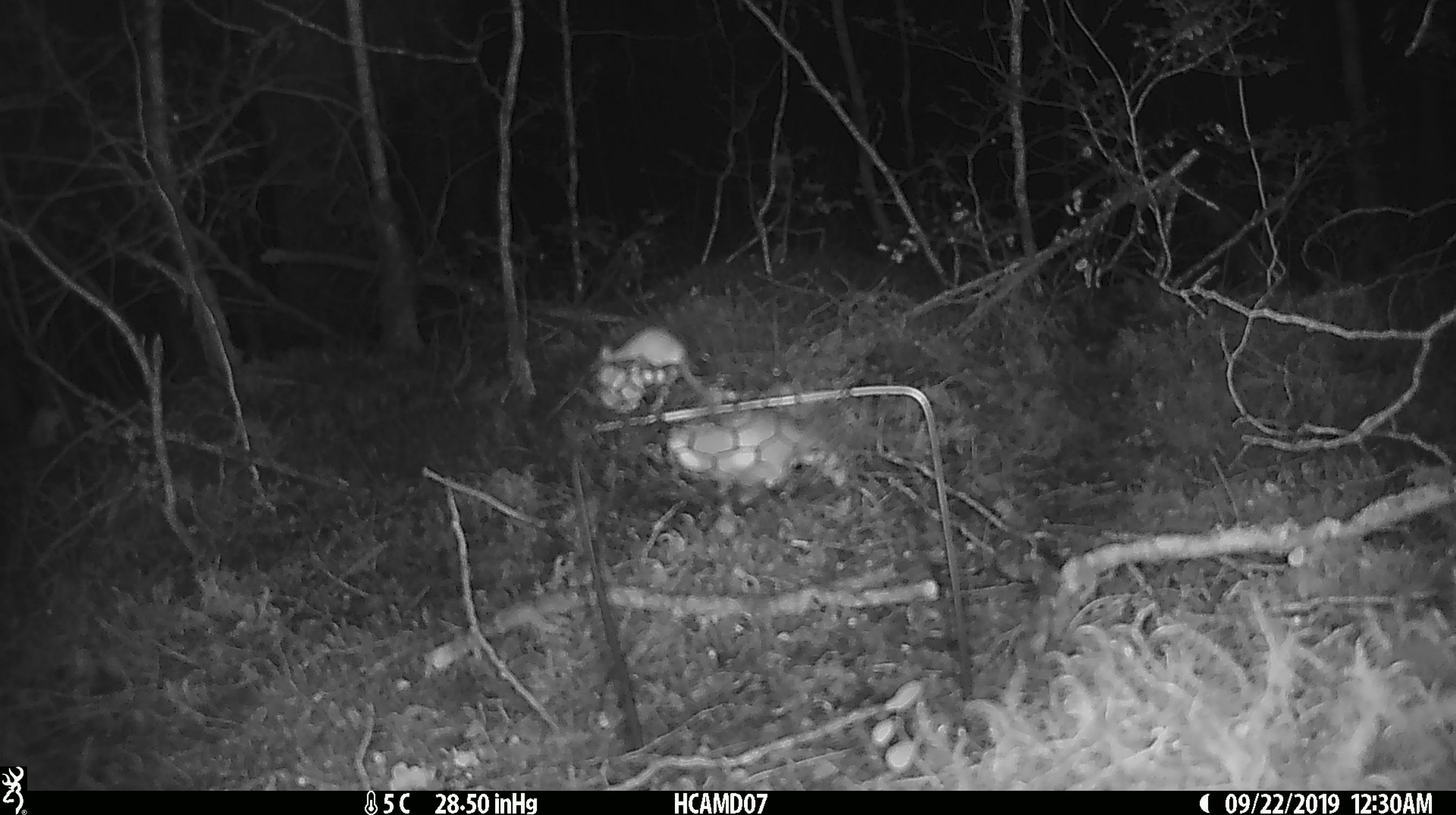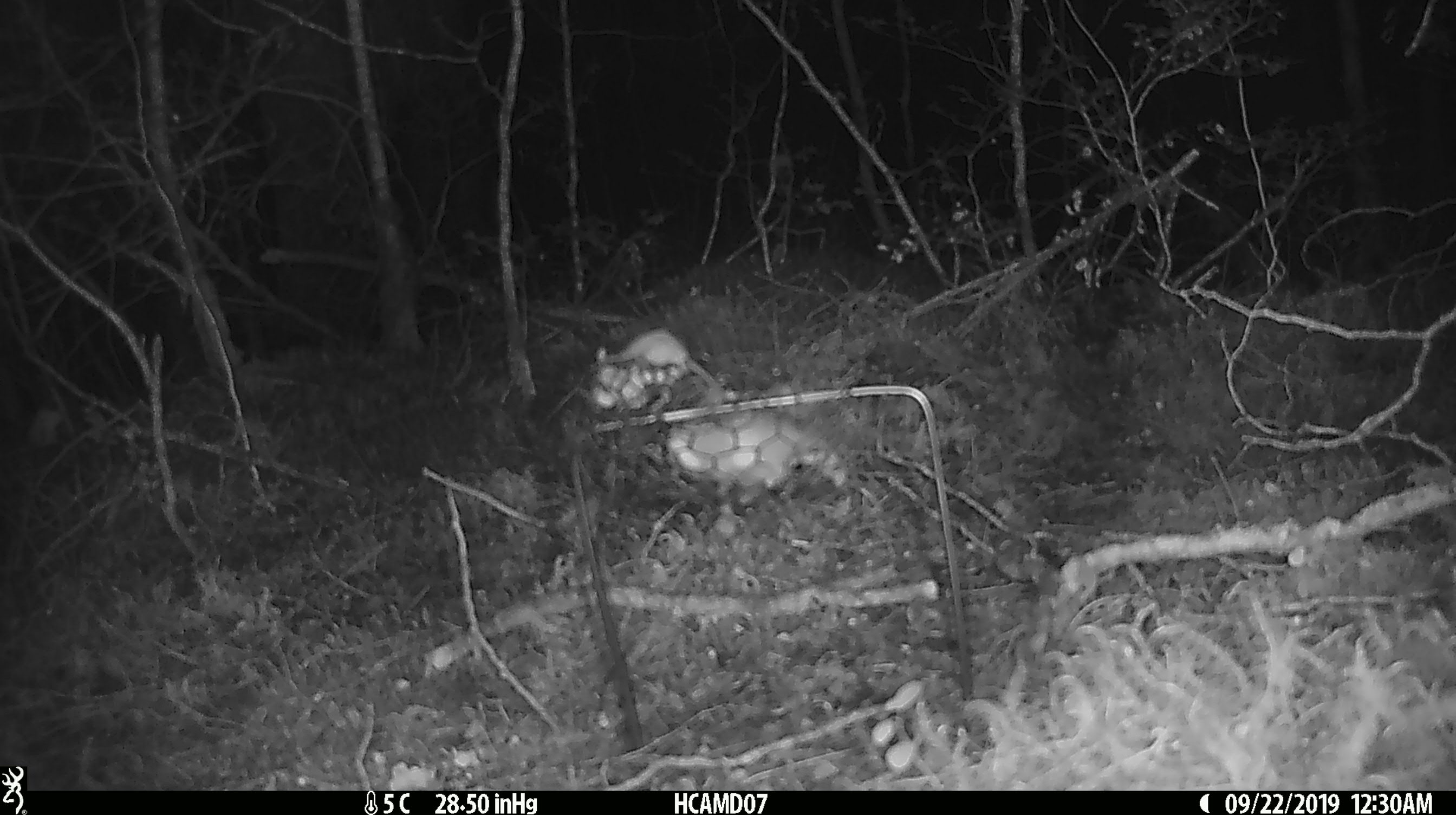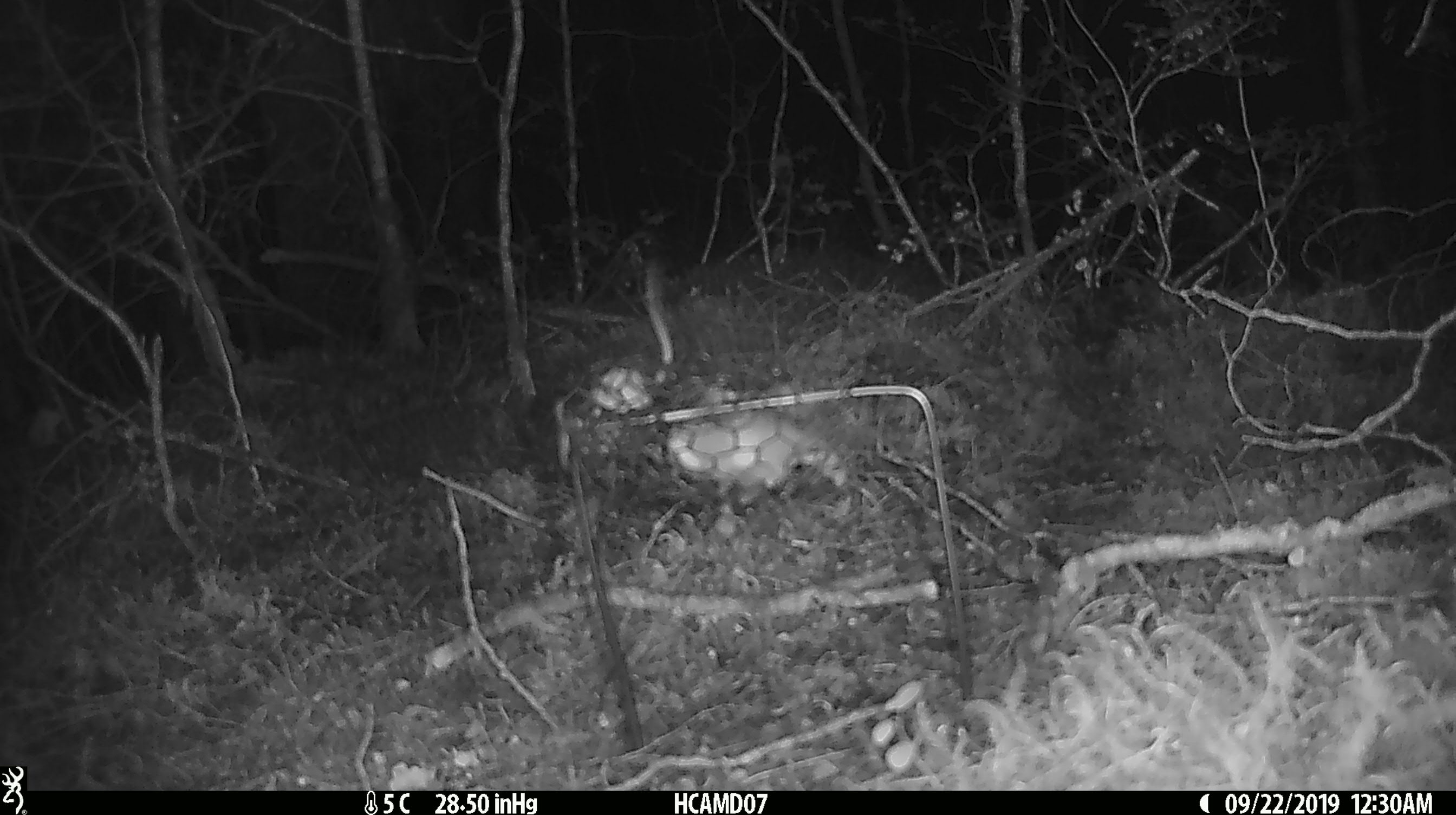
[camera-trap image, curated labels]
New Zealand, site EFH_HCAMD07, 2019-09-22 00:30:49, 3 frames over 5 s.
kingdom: Animalia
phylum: Chordata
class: Mammalia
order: Rodentia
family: Muridae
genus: Mus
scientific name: Mus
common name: mouse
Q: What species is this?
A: Mouse (Mus).